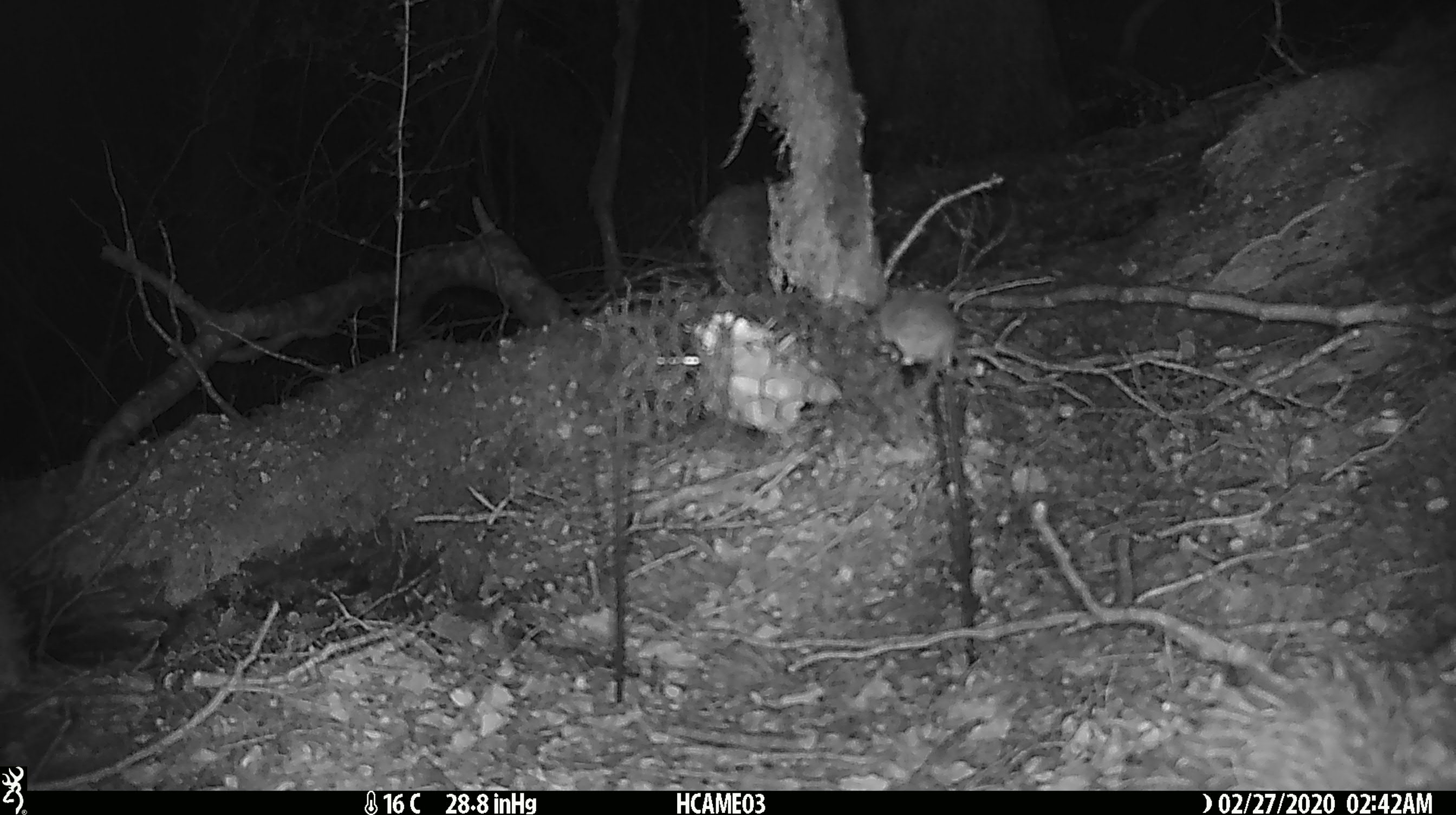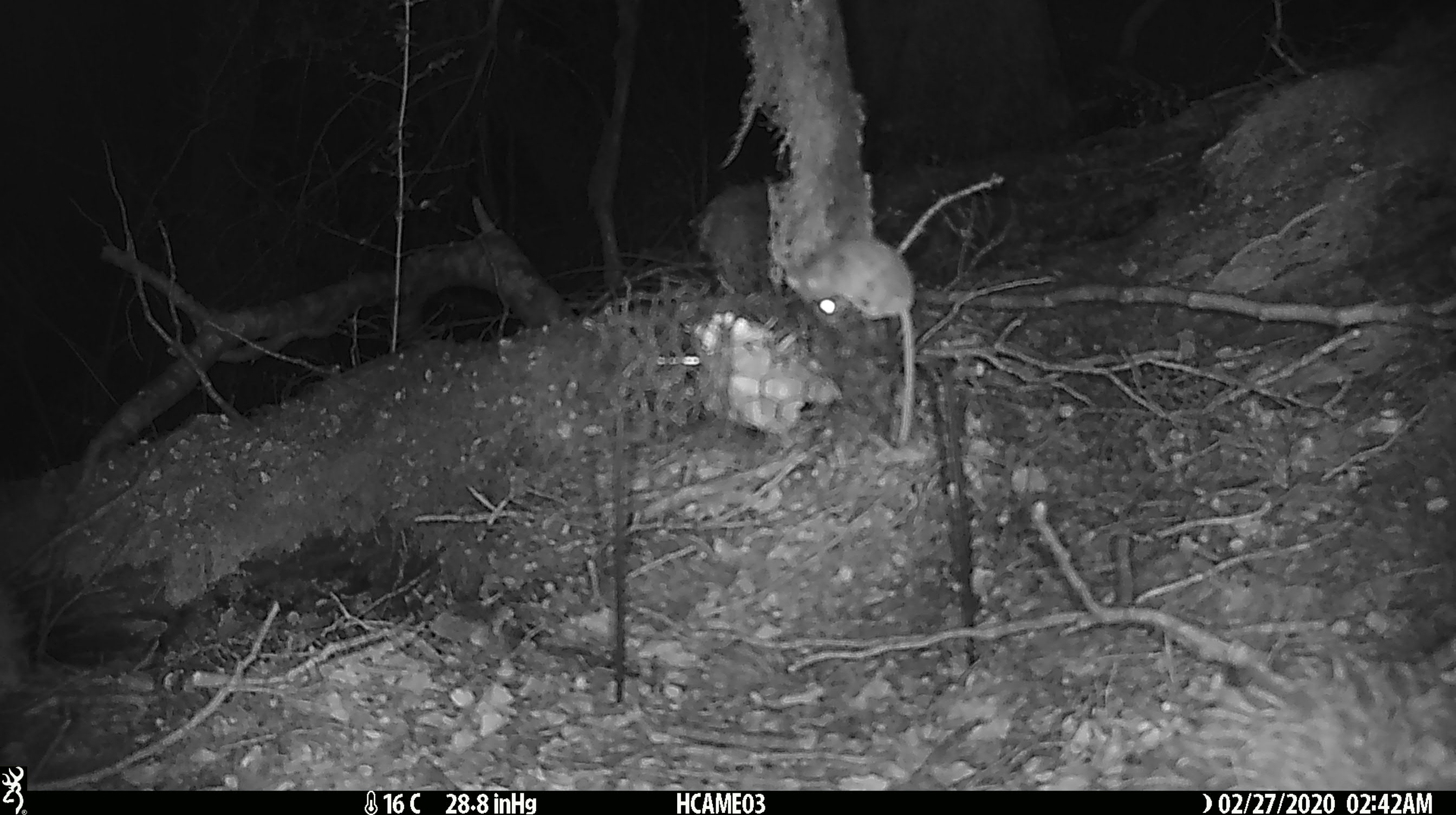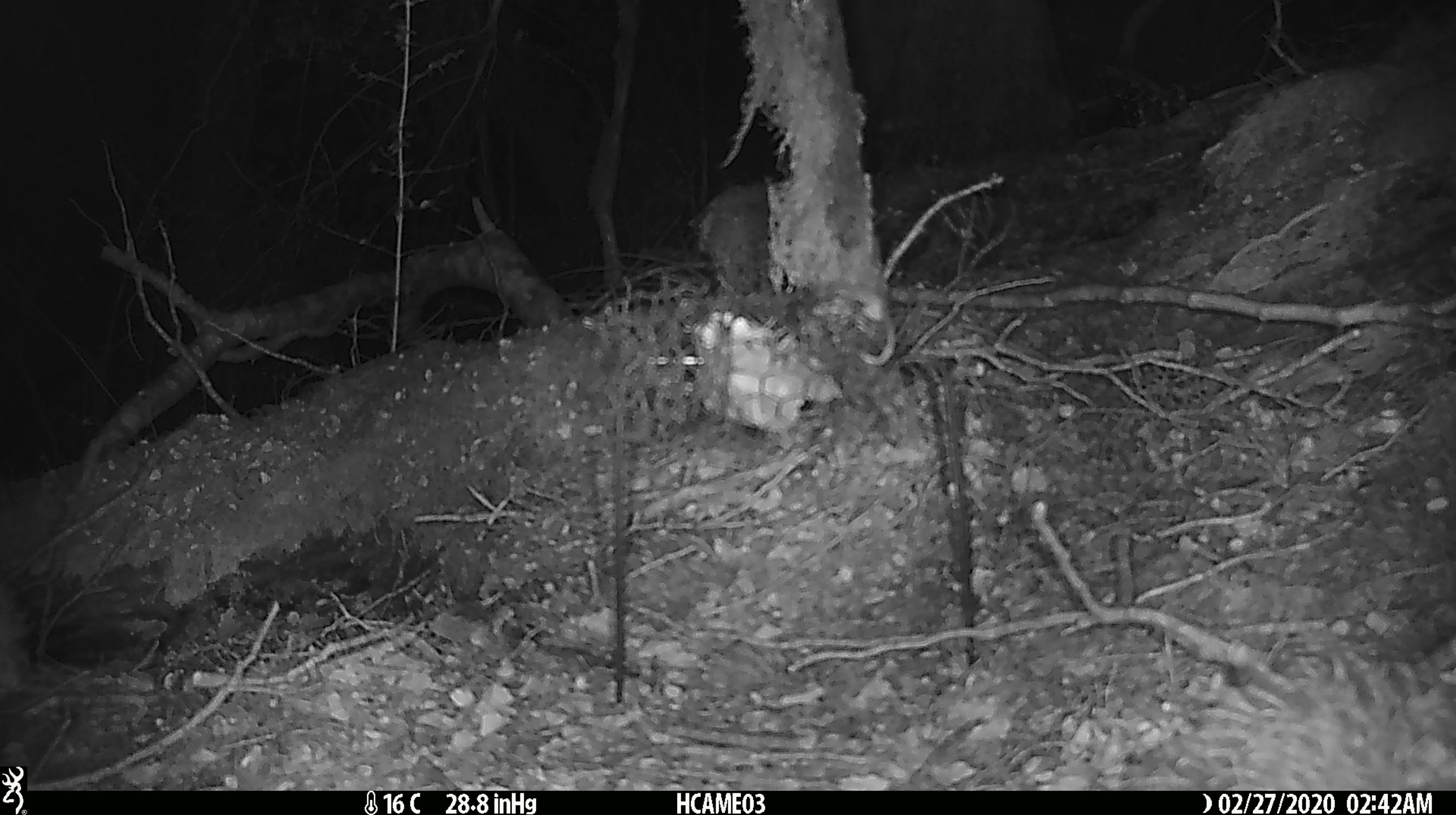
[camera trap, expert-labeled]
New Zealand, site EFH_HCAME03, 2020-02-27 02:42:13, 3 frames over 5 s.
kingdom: Animalia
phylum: Chordata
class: Mammalia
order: Rodentia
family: Muridae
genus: Mus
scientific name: Mus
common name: mouse